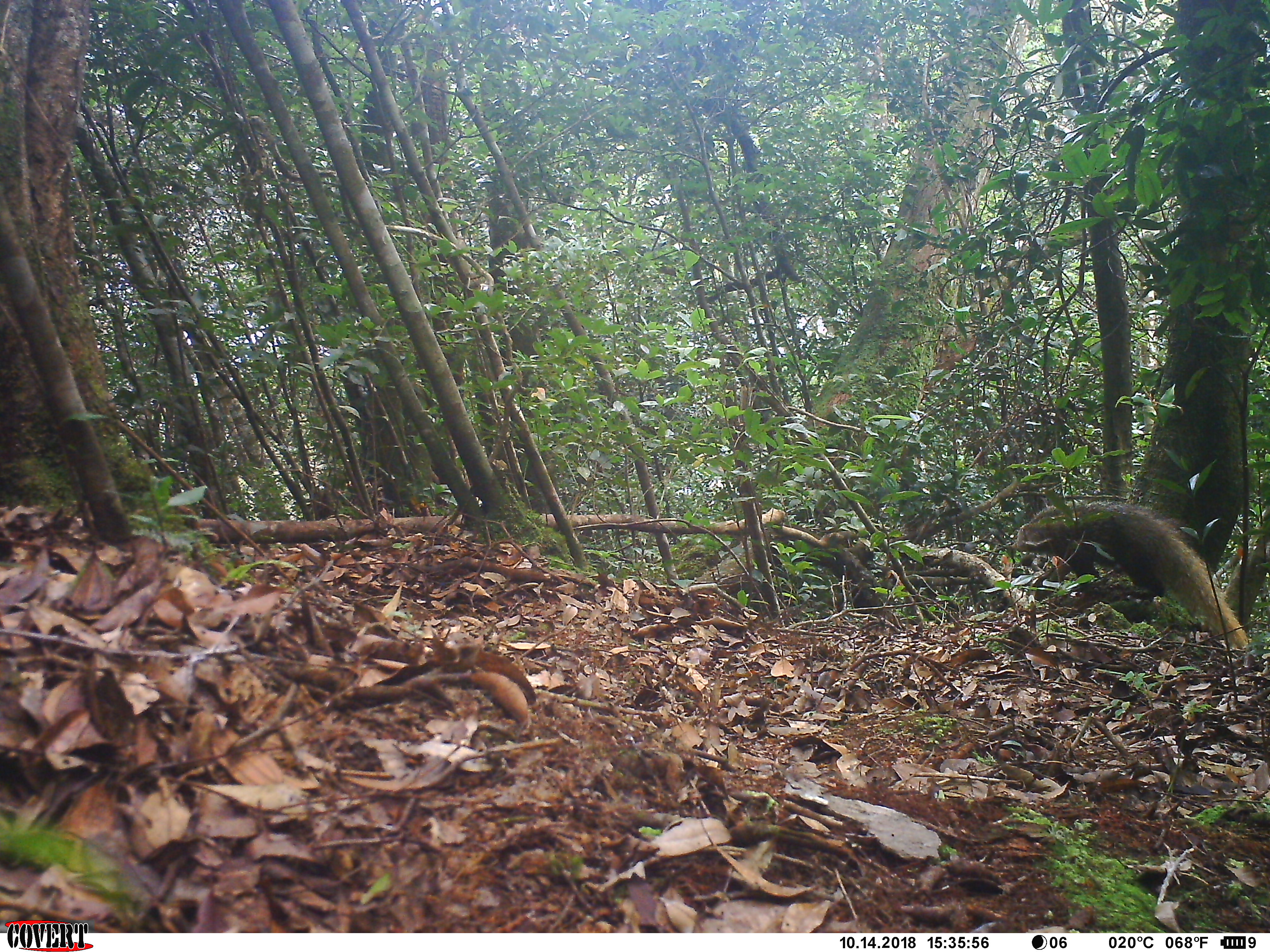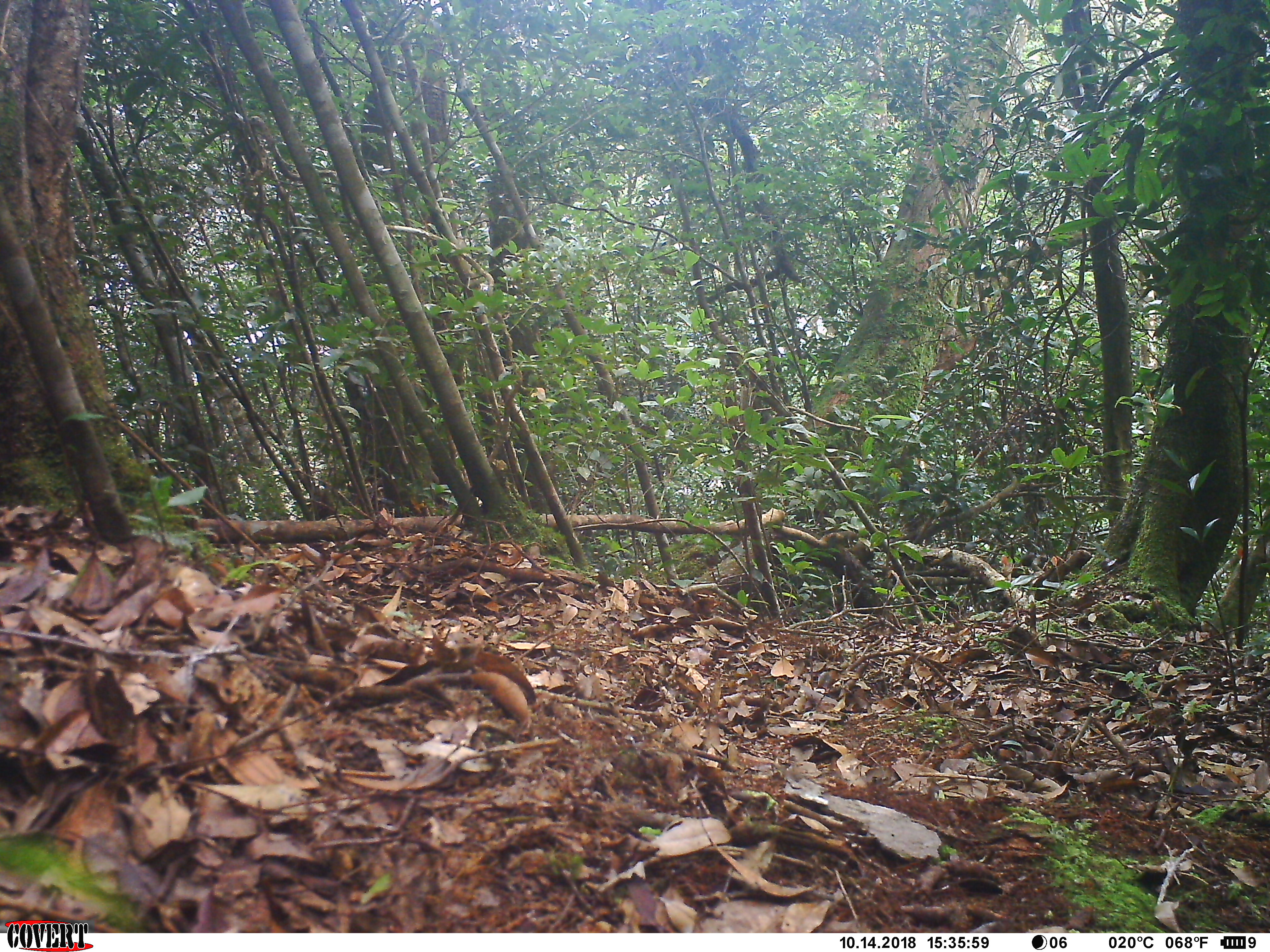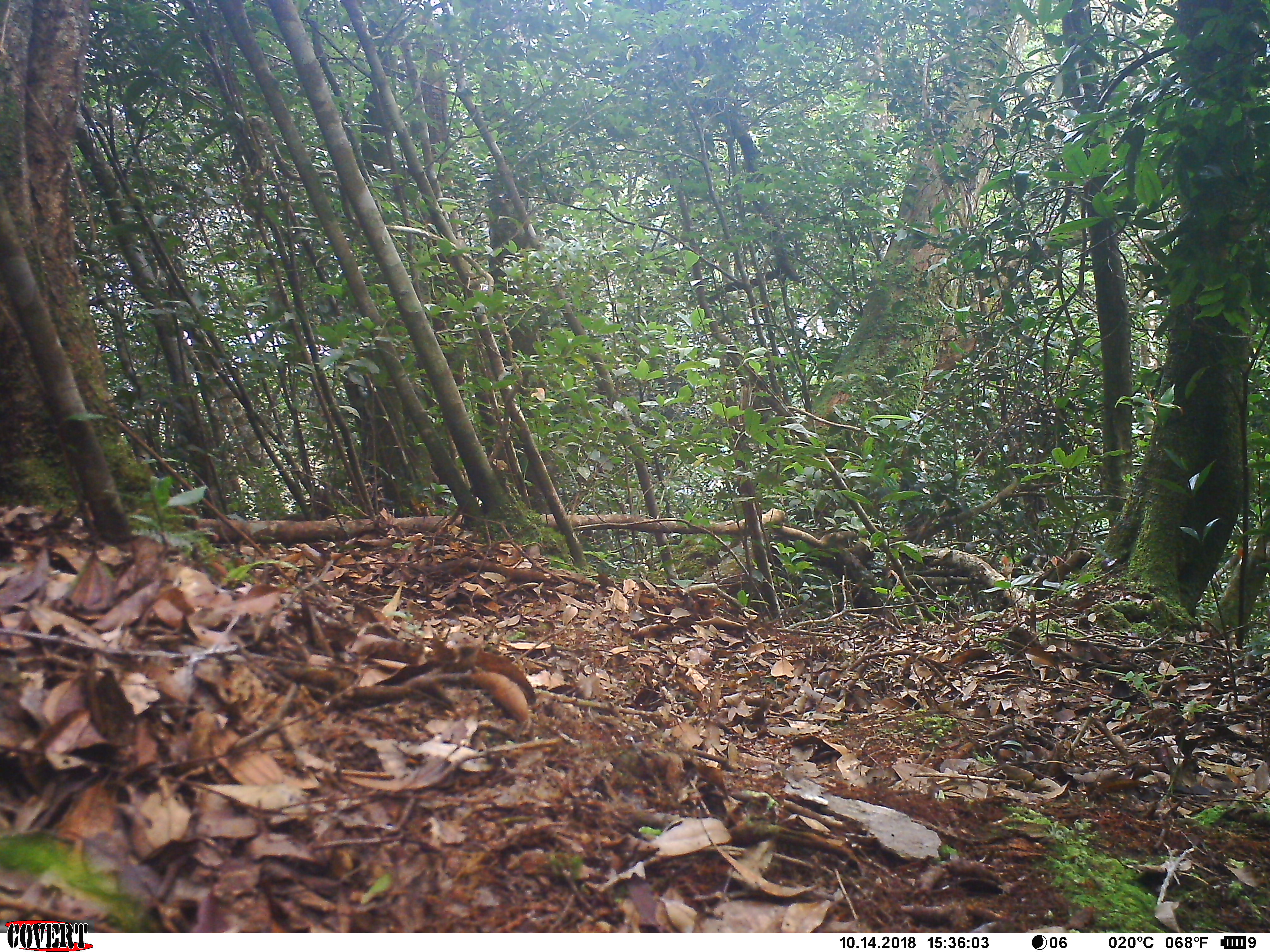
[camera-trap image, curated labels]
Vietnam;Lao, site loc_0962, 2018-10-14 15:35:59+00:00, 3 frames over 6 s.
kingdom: Animalia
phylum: Chordata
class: Mammalia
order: Carnivora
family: Herpestidae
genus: Urva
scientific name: Urva urva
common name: crab-eating mongoose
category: crab eating mongoose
Crab eating mongoose (crab-eating mongoose) (Urva urva). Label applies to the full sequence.